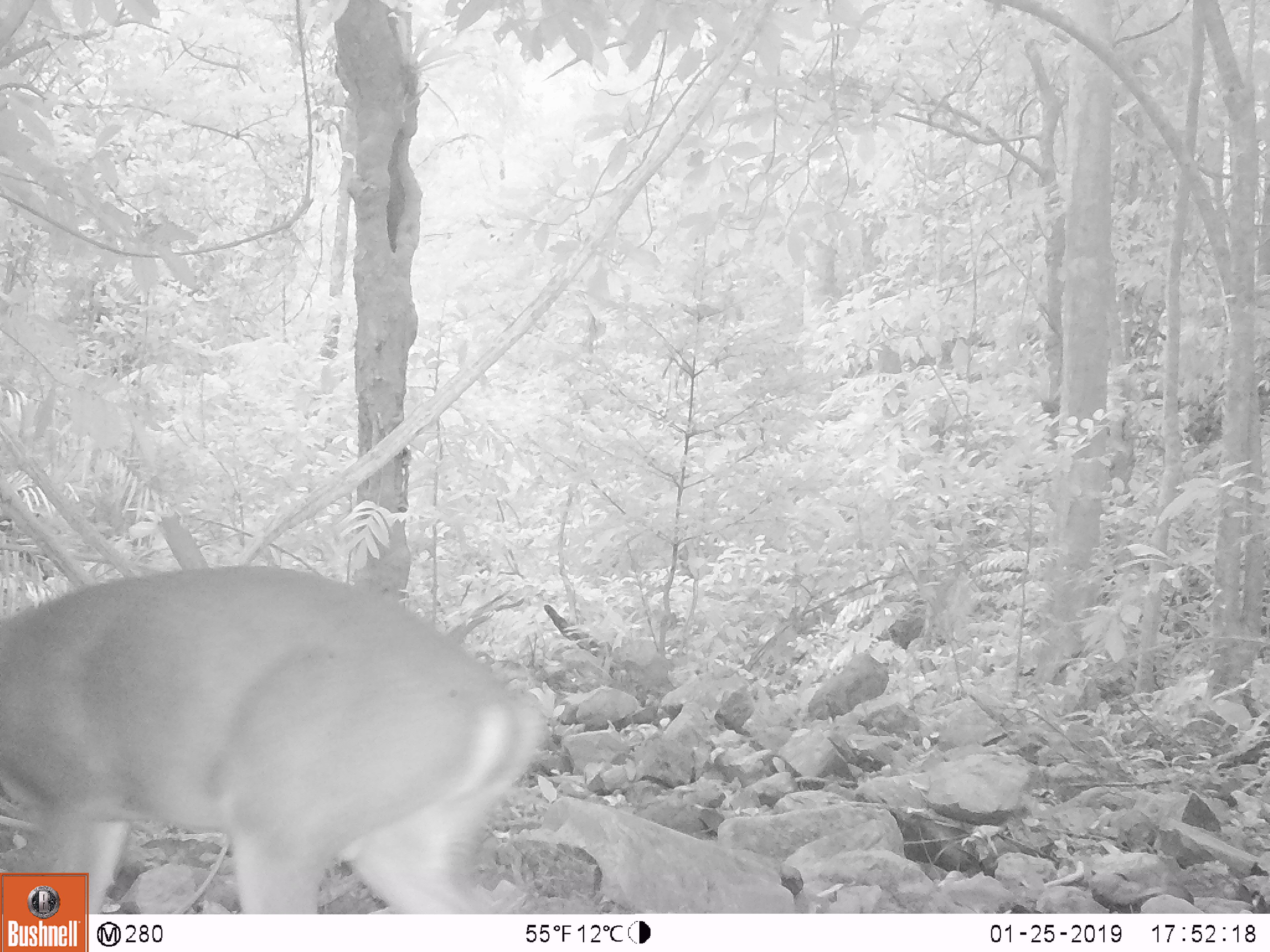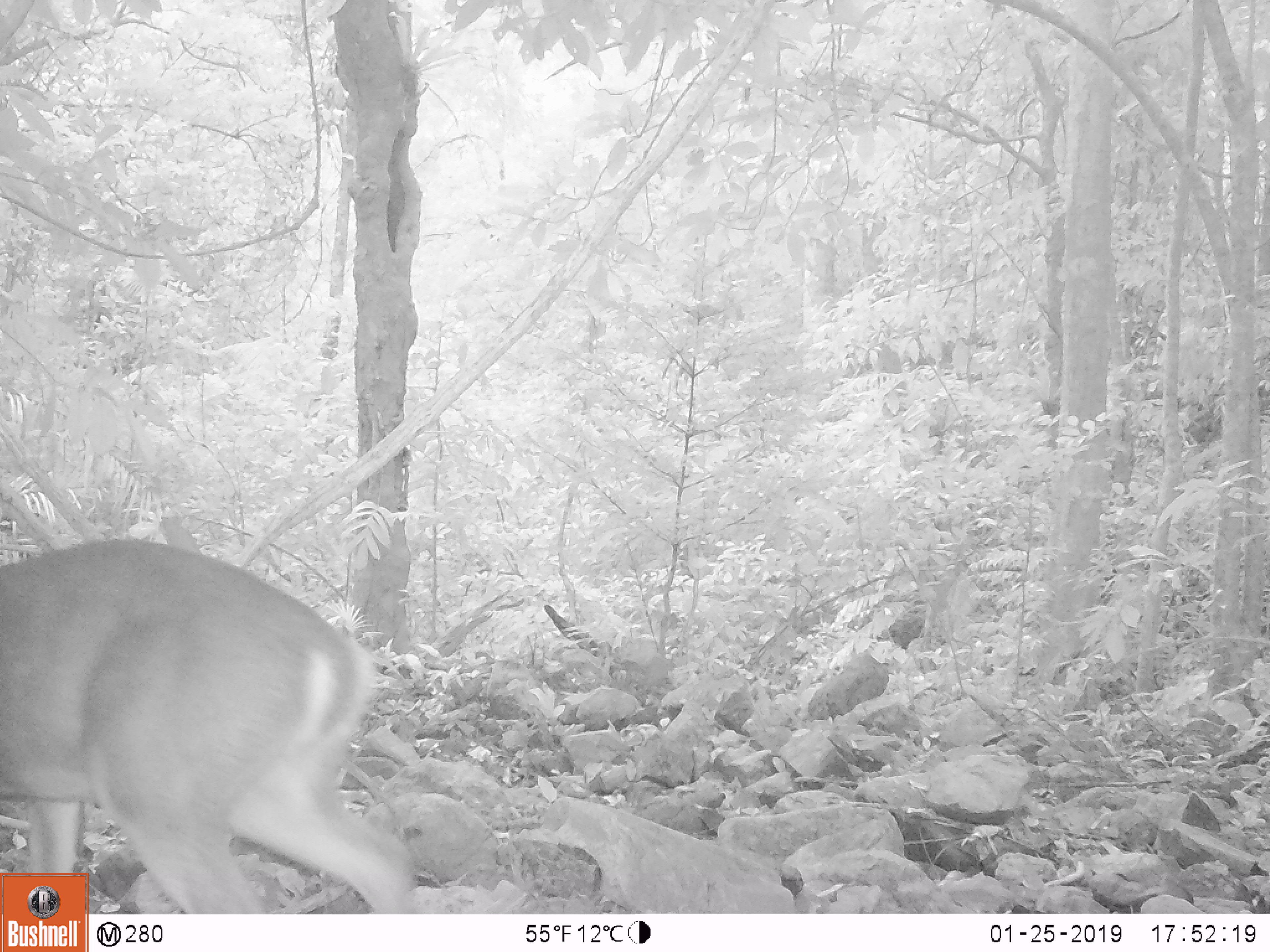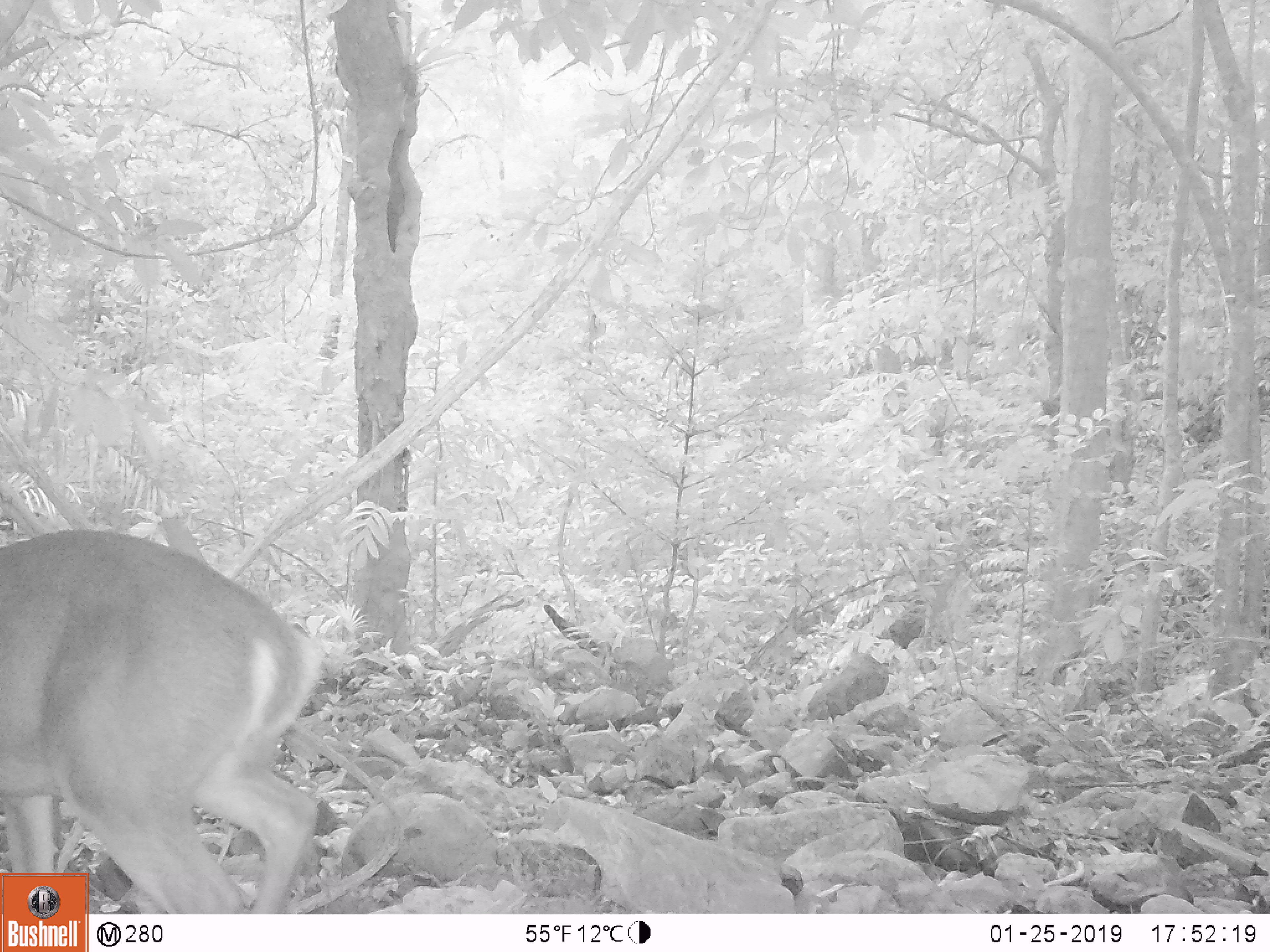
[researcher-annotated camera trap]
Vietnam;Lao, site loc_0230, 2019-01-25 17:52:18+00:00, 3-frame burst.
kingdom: Animalia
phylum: Chordata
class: Mammalia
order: Artiodactyla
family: Cervidae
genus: Muntiacus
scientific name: Muntiacus vuquangensis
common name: large-antlered muntjac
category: large antlered muntjac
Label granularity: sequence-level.